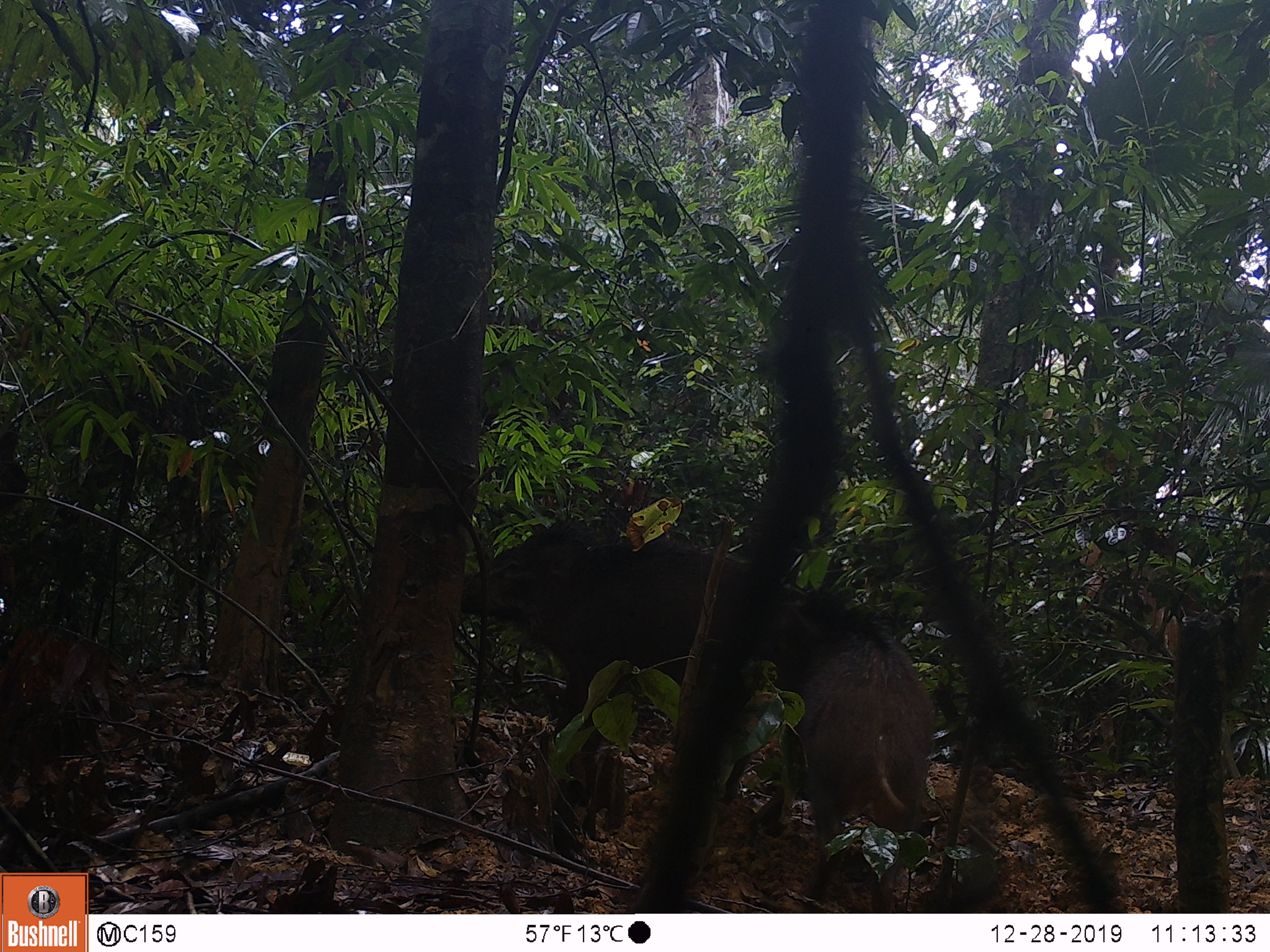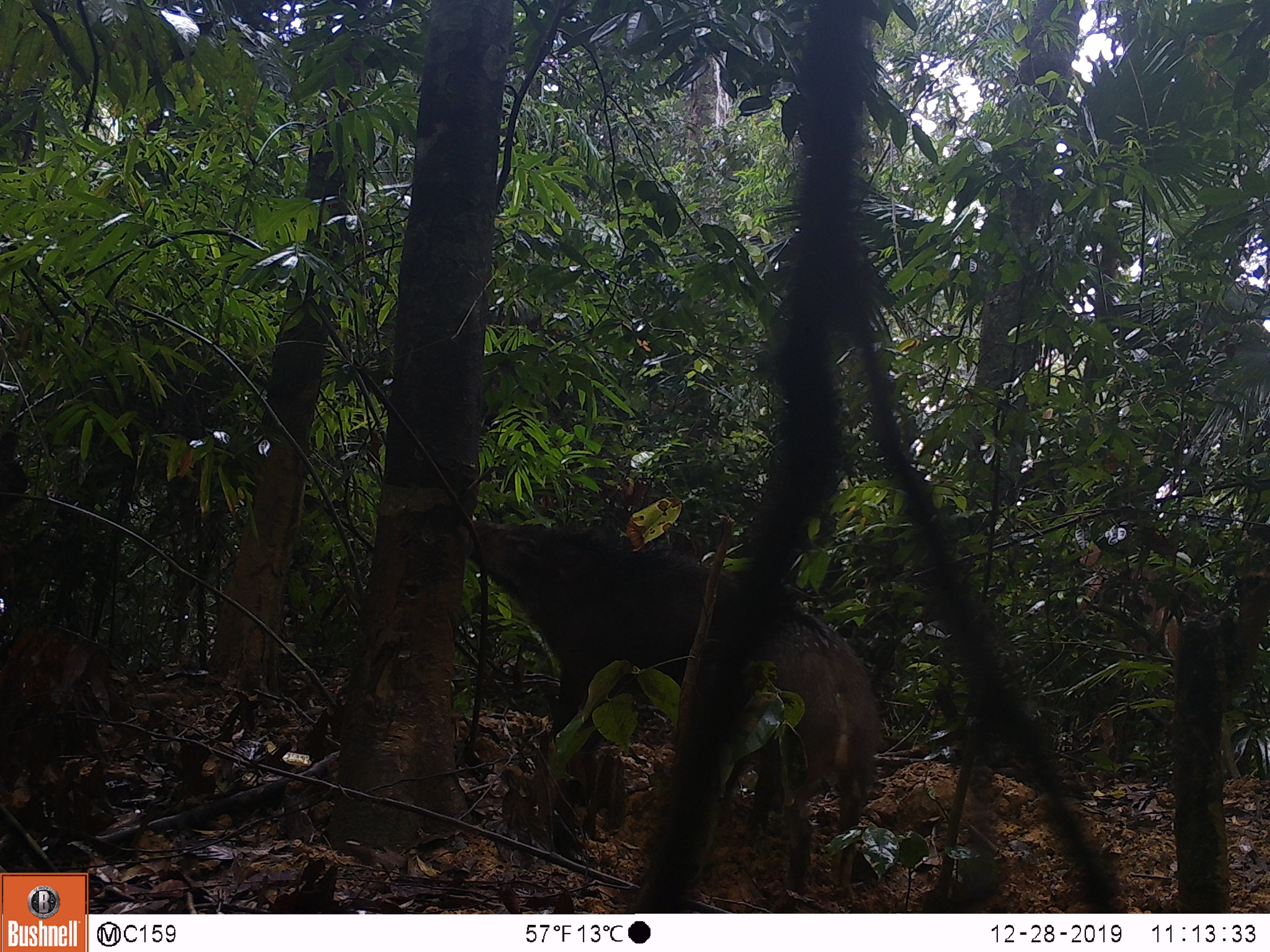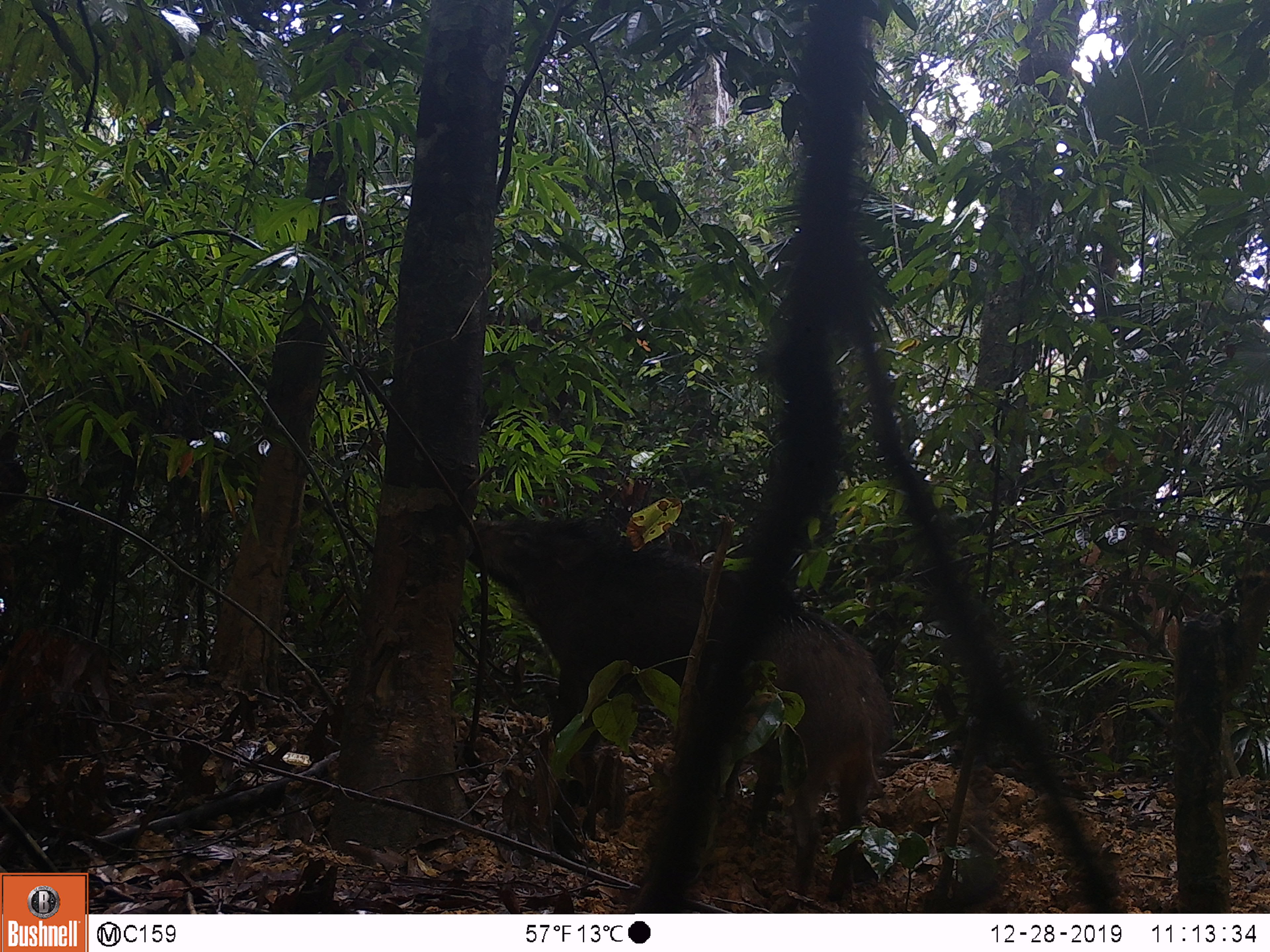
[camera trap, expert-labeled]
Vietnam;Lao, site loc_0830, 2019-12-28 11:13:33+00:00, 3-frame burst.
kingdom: Animalia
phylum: Chordata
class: Mammalia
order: Artiodactyla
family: Suidae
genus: Sus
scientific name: Sus scrofa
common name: eurasian wild pig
Eurasian wild pig (Sus scrofa). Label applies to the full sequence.